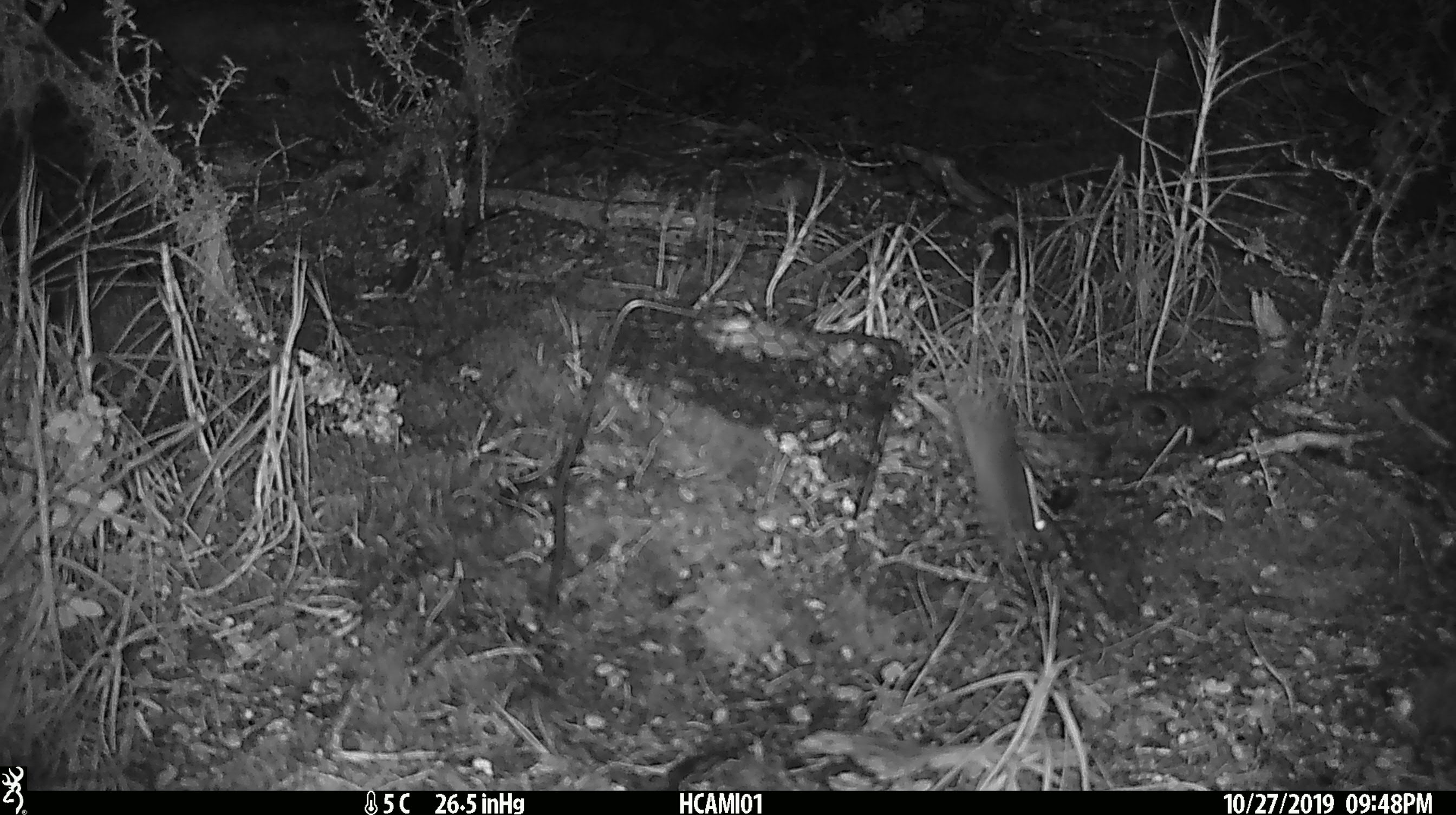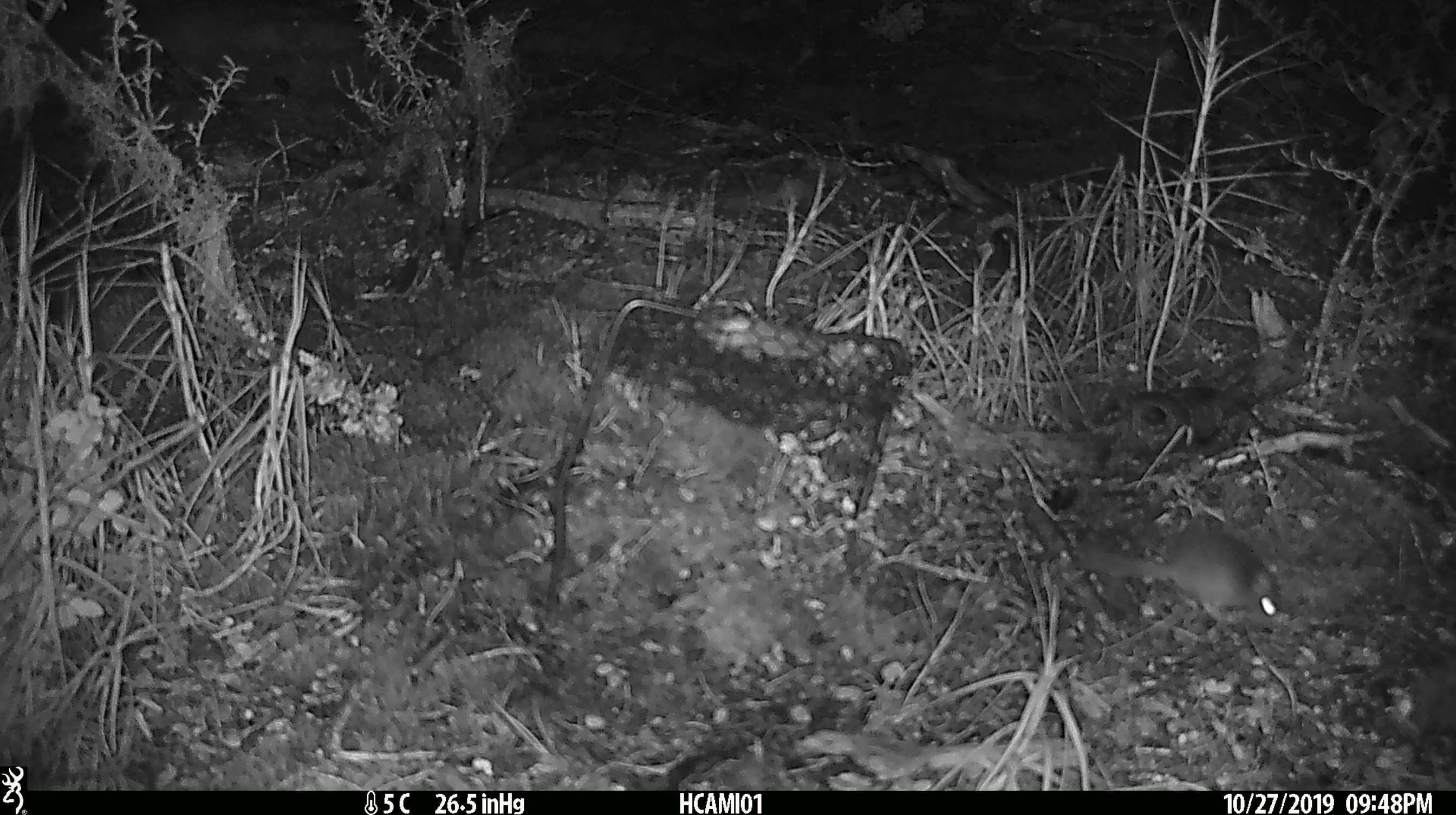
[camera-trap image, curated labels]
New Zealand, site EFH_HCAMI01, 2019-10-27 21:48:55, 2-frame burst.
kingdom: Animalia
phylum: Chordata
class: Mammalia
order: Rodentia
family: Muridae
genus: Mus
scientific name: Mus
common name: mouse